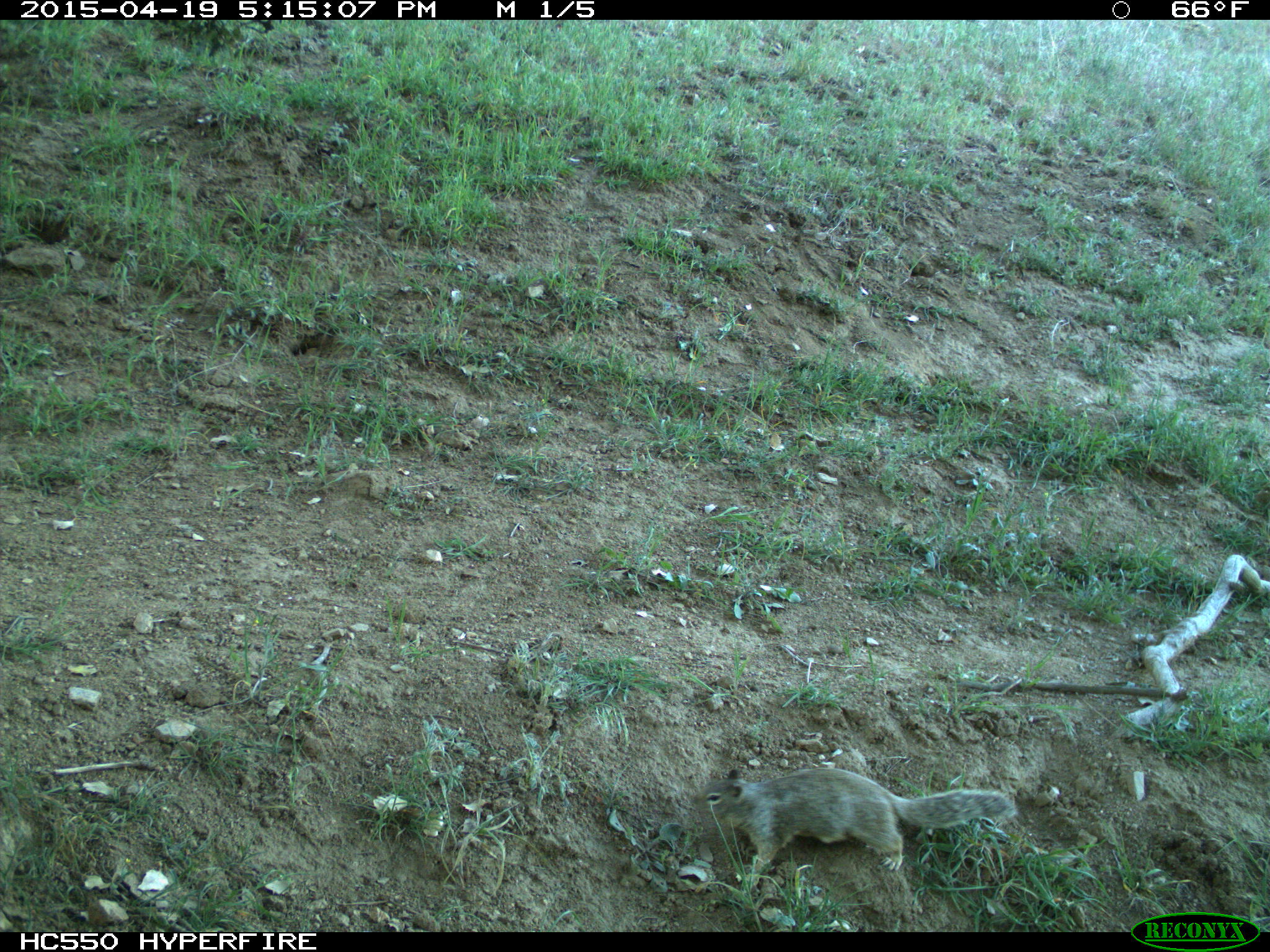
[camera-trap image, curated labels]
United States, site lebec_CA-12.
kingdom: Animalia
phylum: Chordata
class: Mammalia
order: Rodentia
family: Sciuridae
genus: Otospermophilus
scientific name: Otospermophilus beecheyi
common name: california ground squirrel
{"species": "Otospermophilus beecheyi (california ground squirrel)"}